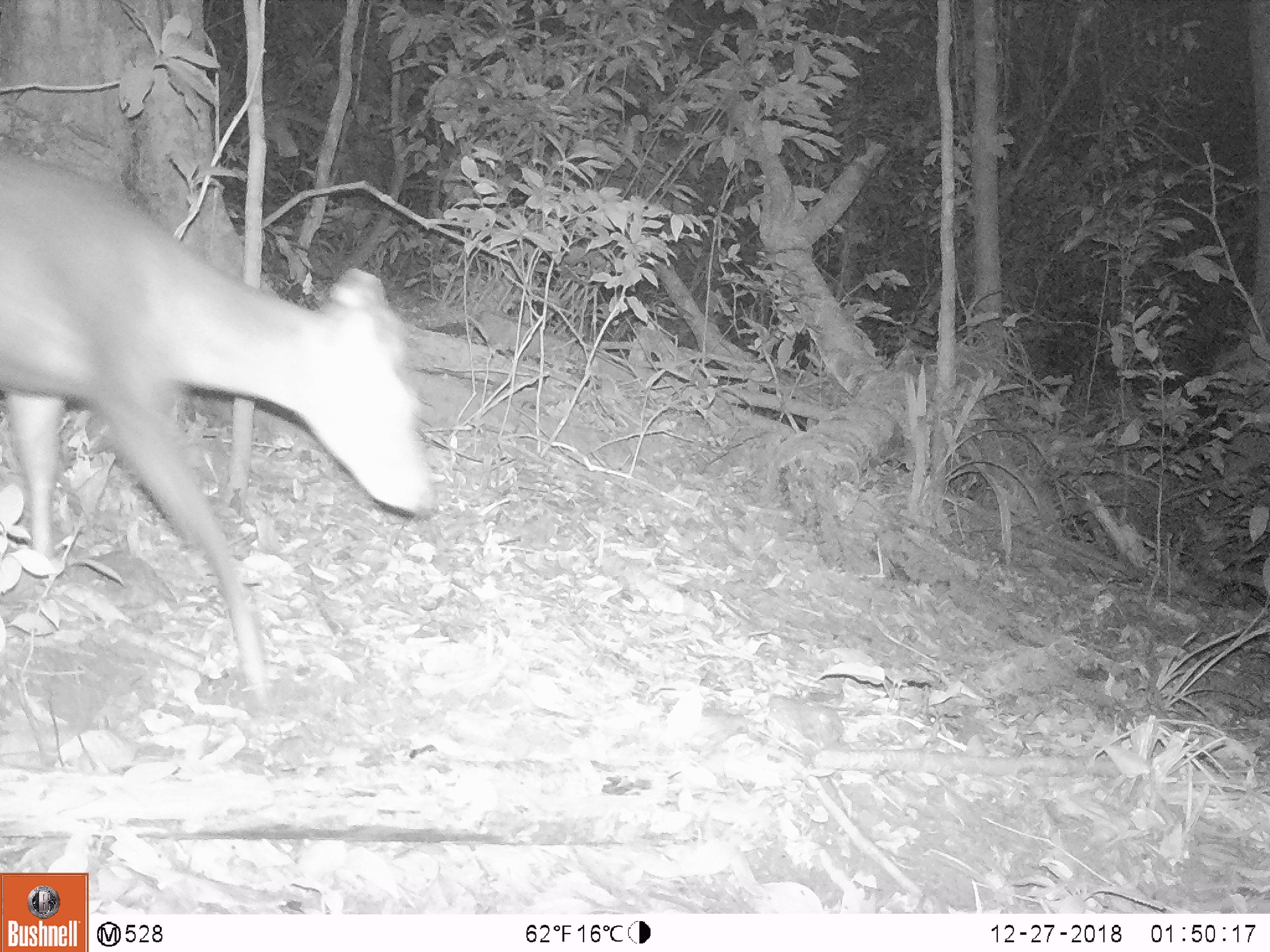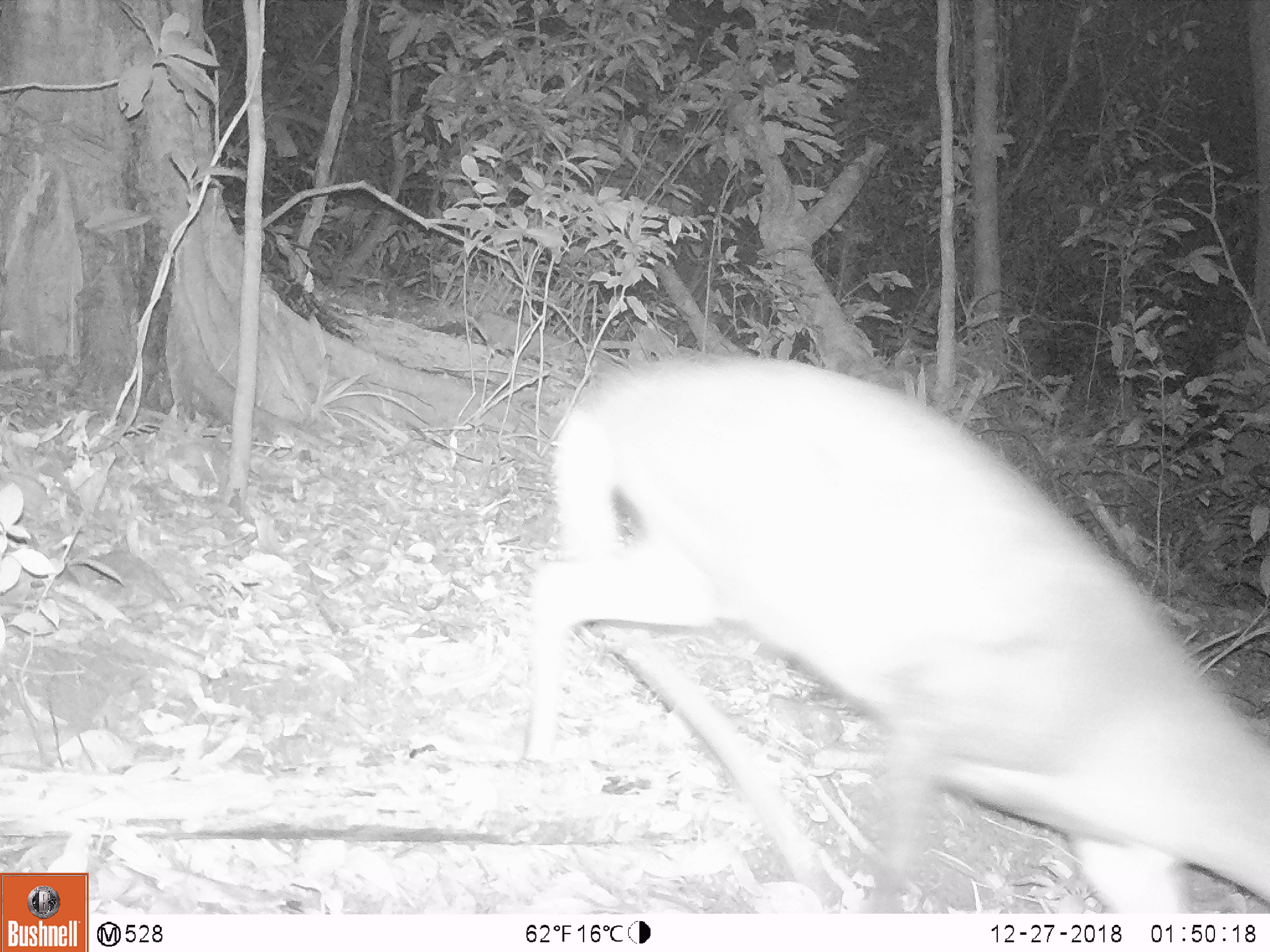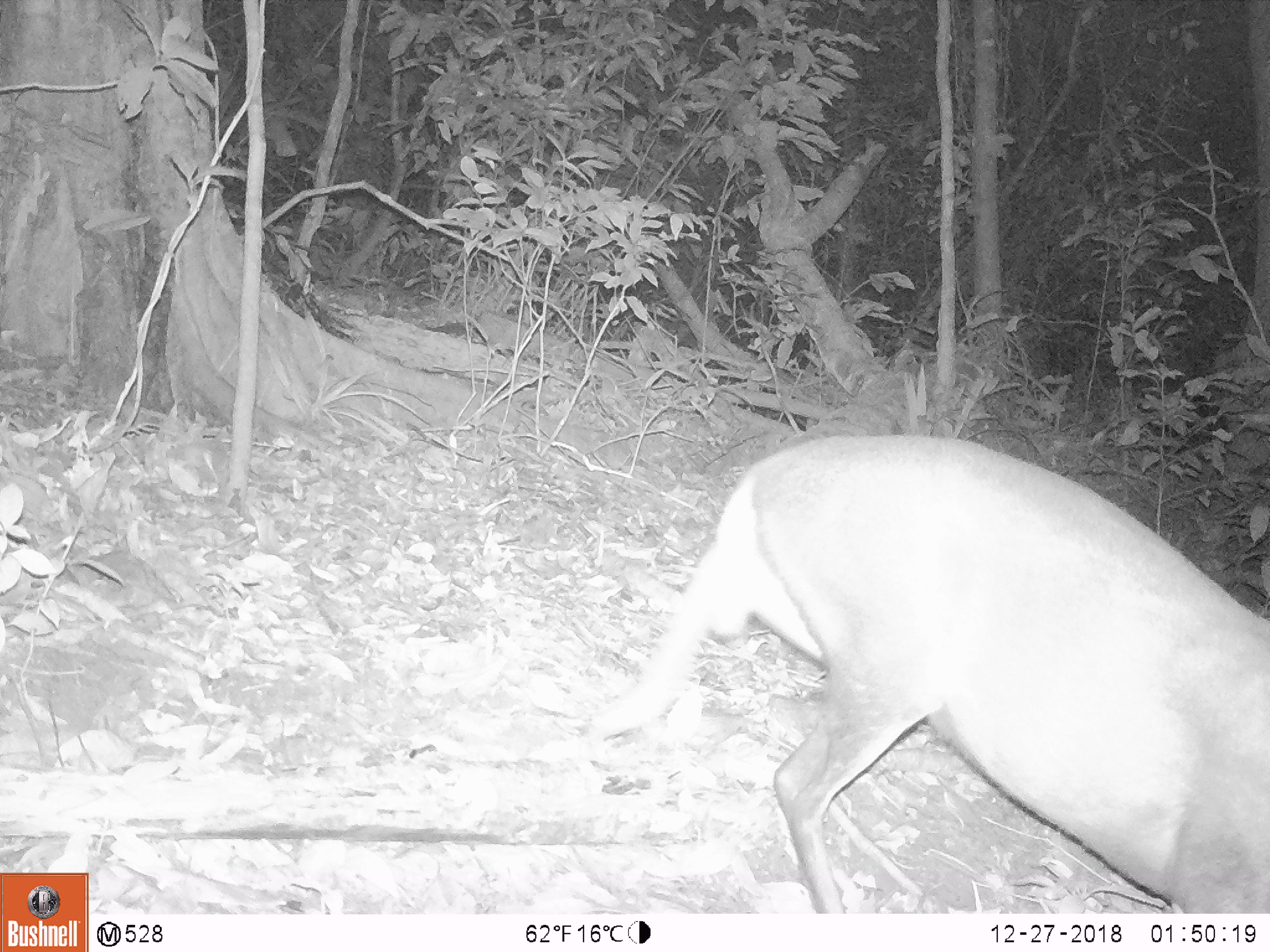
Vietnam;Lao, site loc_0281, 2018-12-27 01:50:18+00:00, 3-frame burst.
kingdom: Animalia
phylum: Chordata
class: Mammalia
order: Artiodactyla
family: Cervidae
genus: Muntiacus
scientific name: Muntiacus rooseveltorum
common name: roosevelt's muntjac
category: roosevelts muntjac group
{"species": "roosevelts muntjac group (roosevelt's muntjac) (Muntiacus rooseveltorum)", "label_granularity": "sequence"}